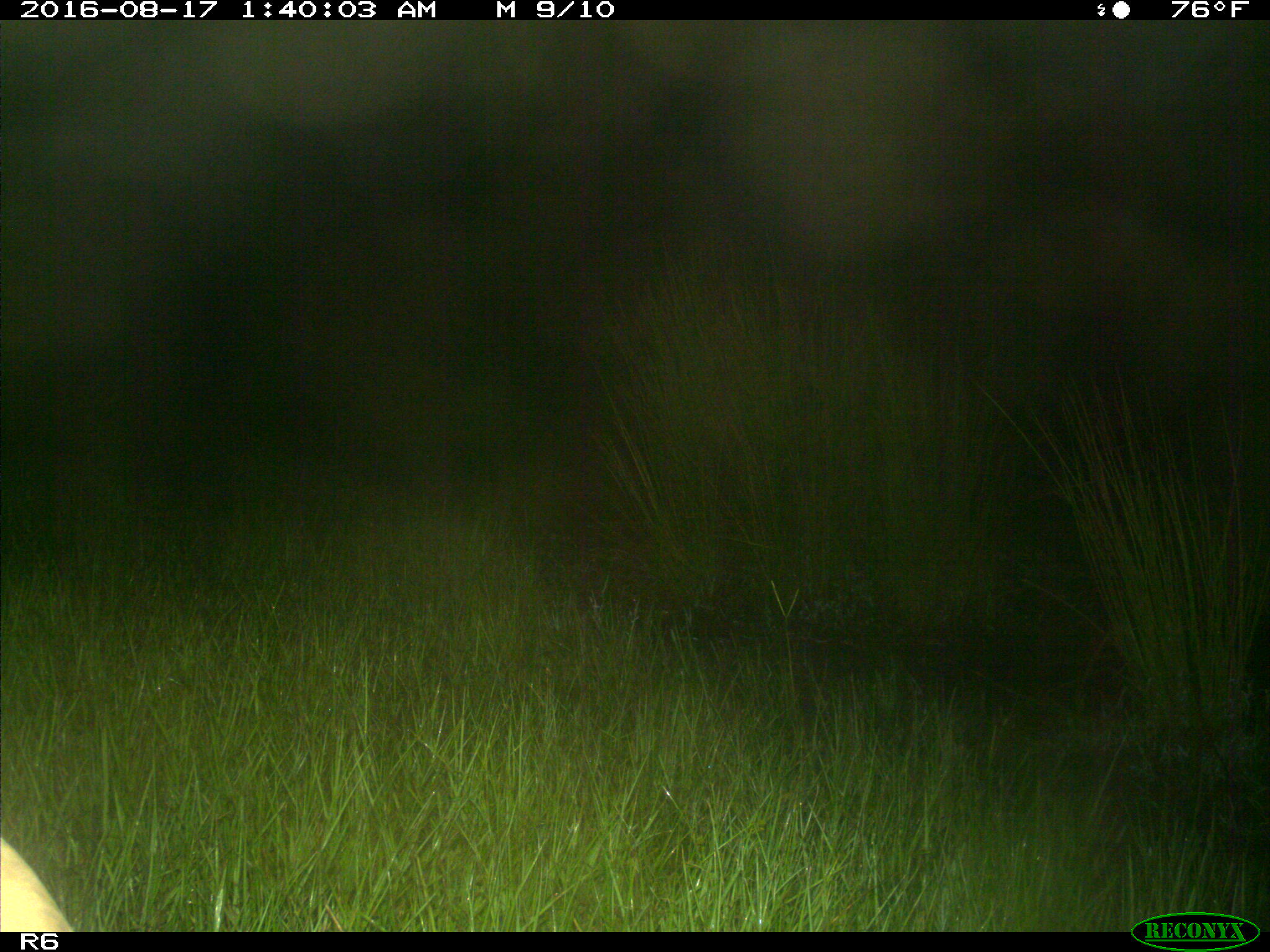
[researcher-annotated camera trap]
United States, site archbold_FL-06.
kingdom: Animalia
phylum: Chordata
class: Mammalia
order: Artiodactyla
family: Bovidae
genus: Bos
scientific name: Bos taurus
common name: domestic cow